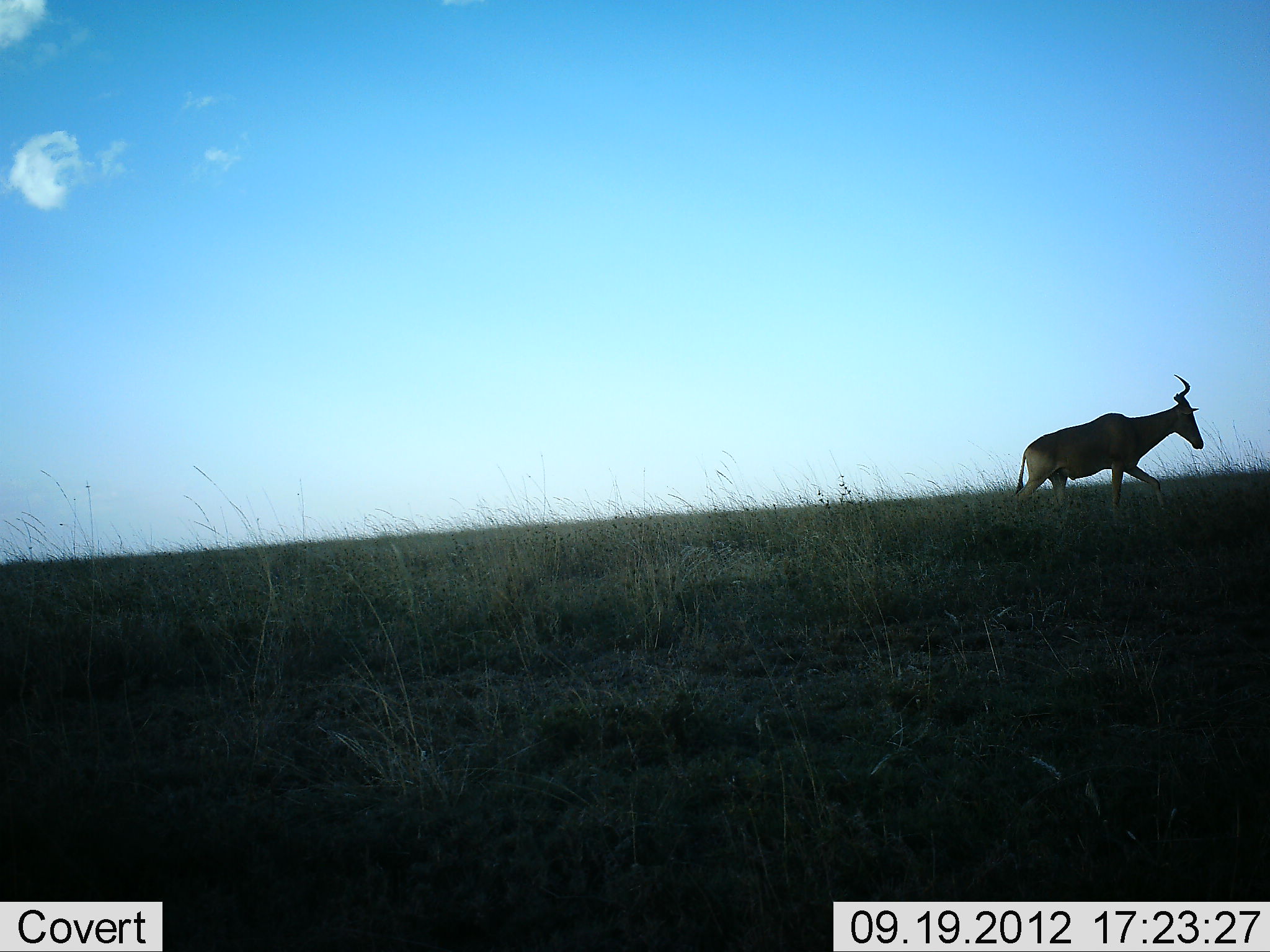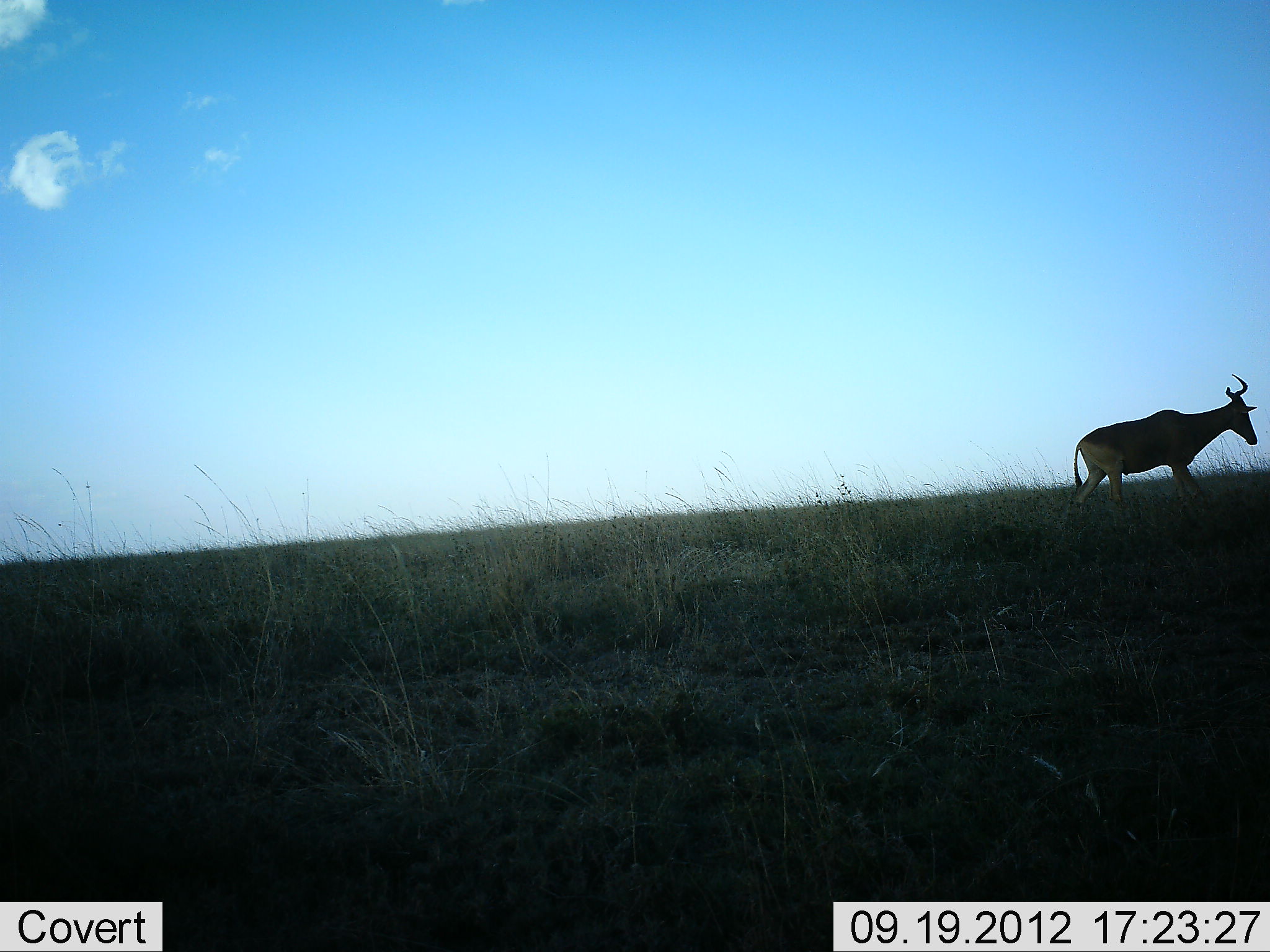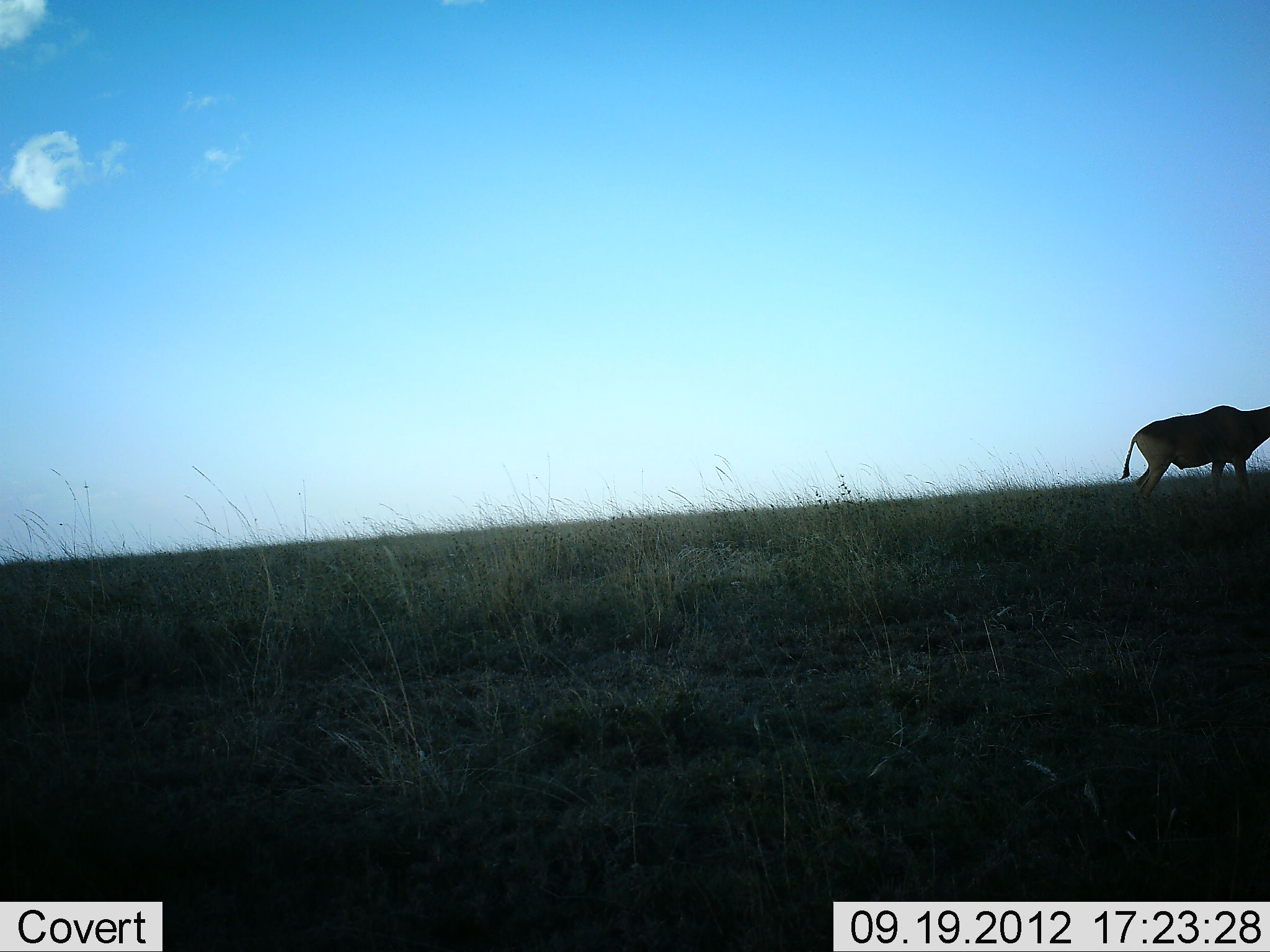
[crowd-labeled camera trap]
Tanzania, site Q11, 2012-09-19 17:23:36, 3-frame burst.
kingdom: Animalia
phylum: Chordata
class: Mammalia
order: Artiodactyla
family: Bovidae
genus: Alcelaphus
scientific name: Alcelaphus buselaphus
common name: hartebeest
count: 1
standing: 0%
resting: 0%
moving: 100%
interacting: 0%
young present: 0%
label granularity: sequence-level